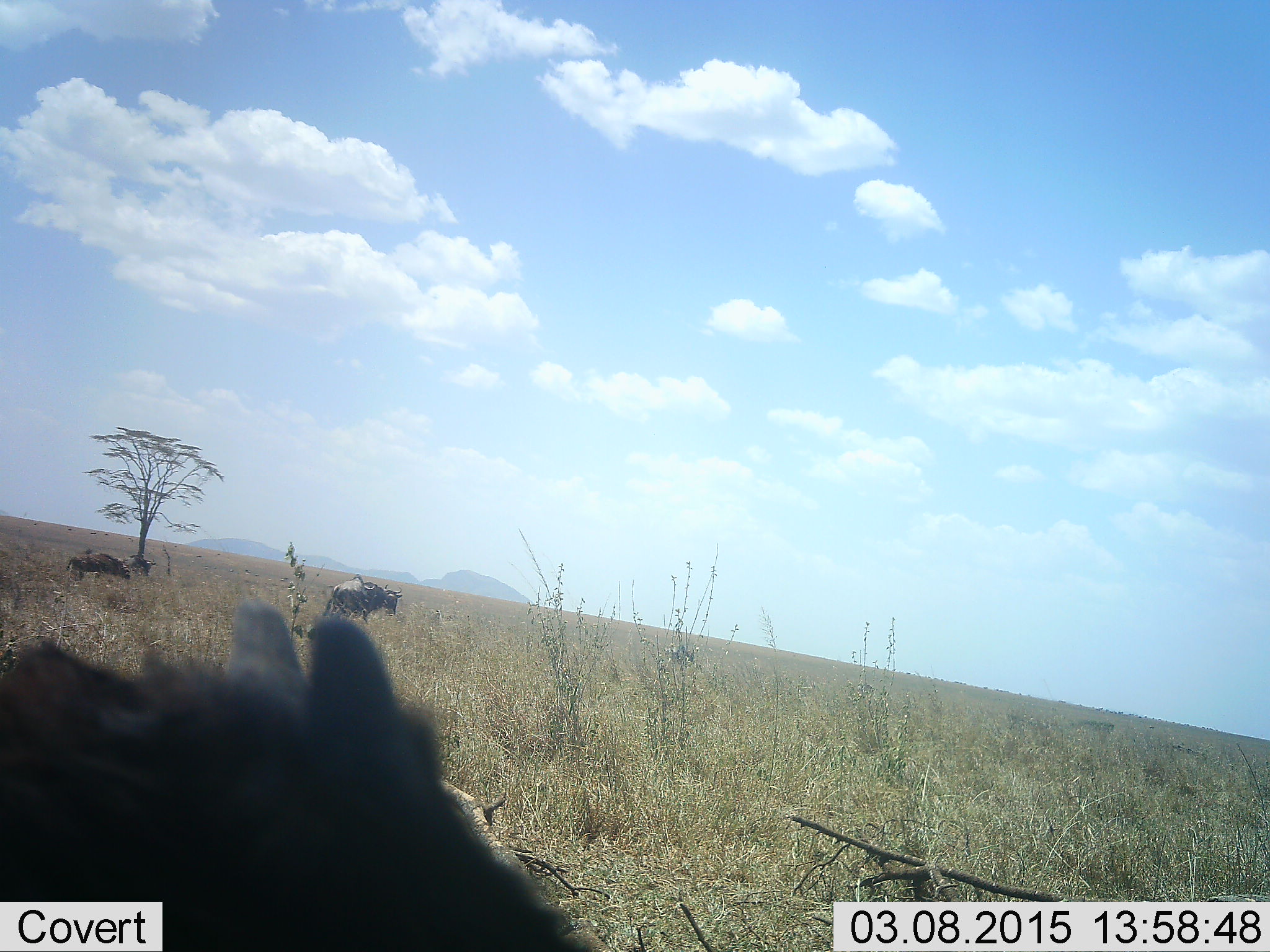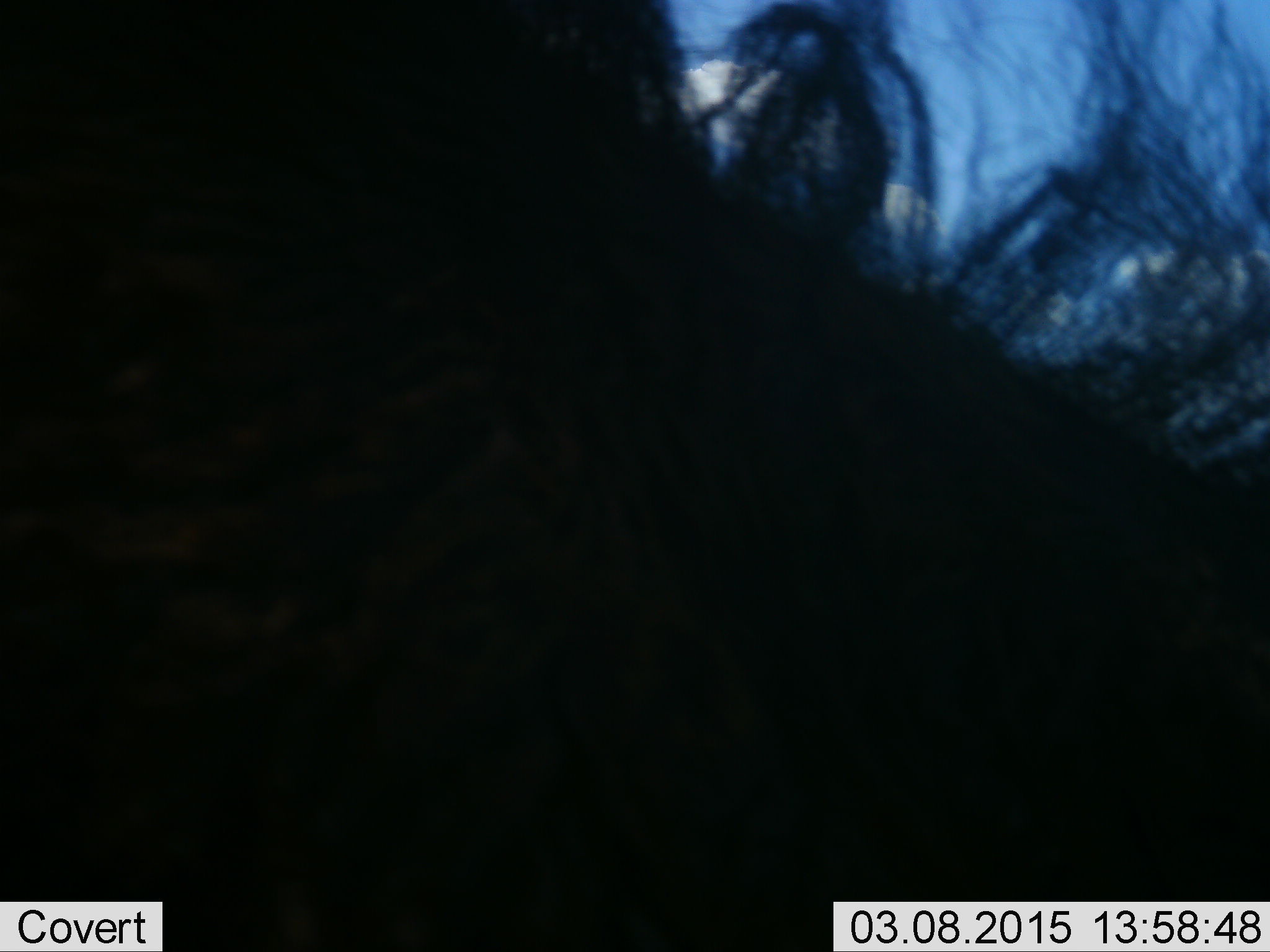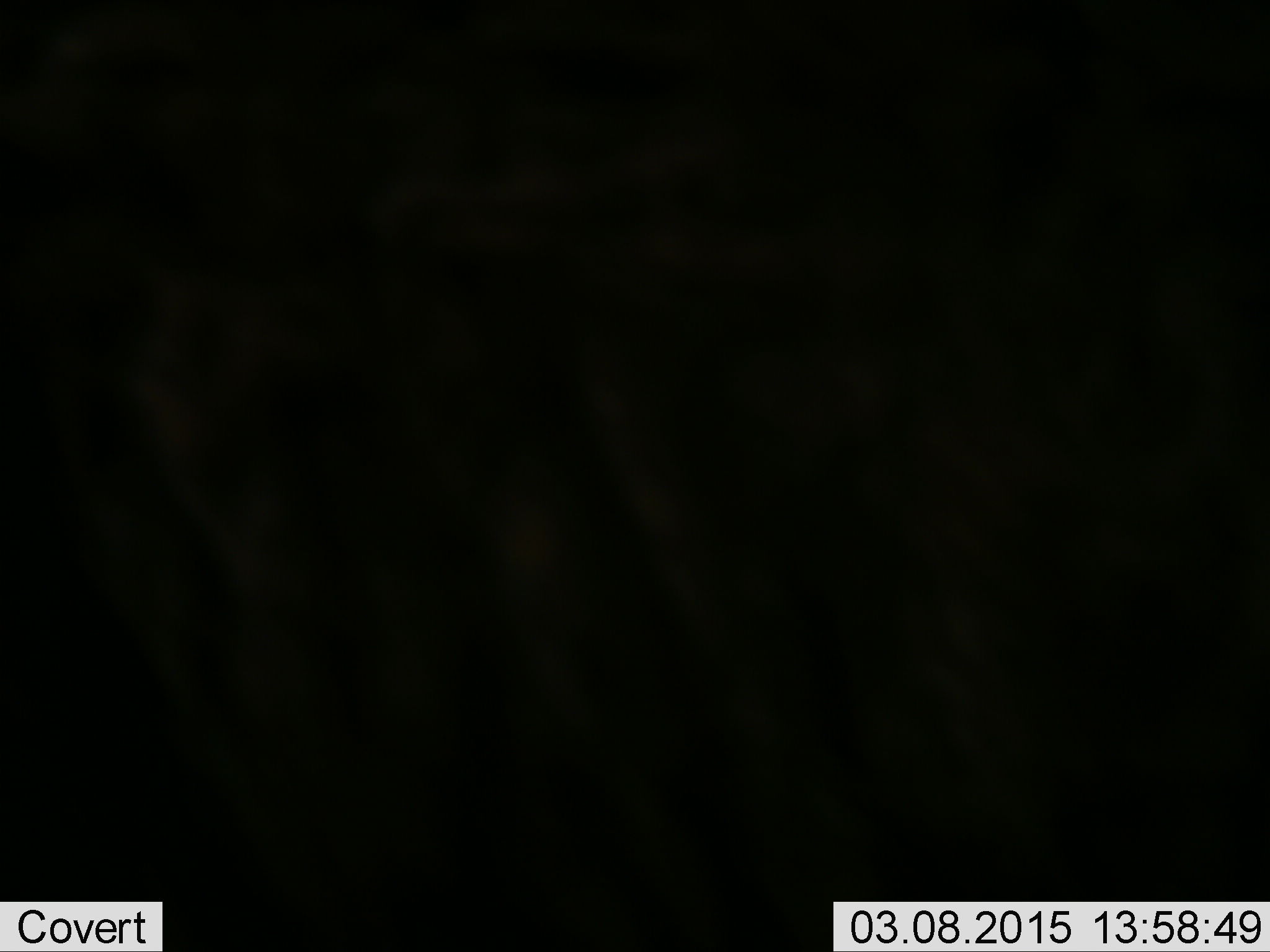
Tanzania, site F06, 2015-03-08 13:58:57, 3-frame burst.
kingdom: Animalia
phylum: Chordata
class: Mammalia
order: Artiodactyla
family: Bovidae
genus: Connochaetes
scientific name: Connochaetes taurinus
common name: blue wildebeest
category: wildebeest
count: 3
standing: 67%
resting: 25%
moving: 42%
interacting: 0%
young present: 17%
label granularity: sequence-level